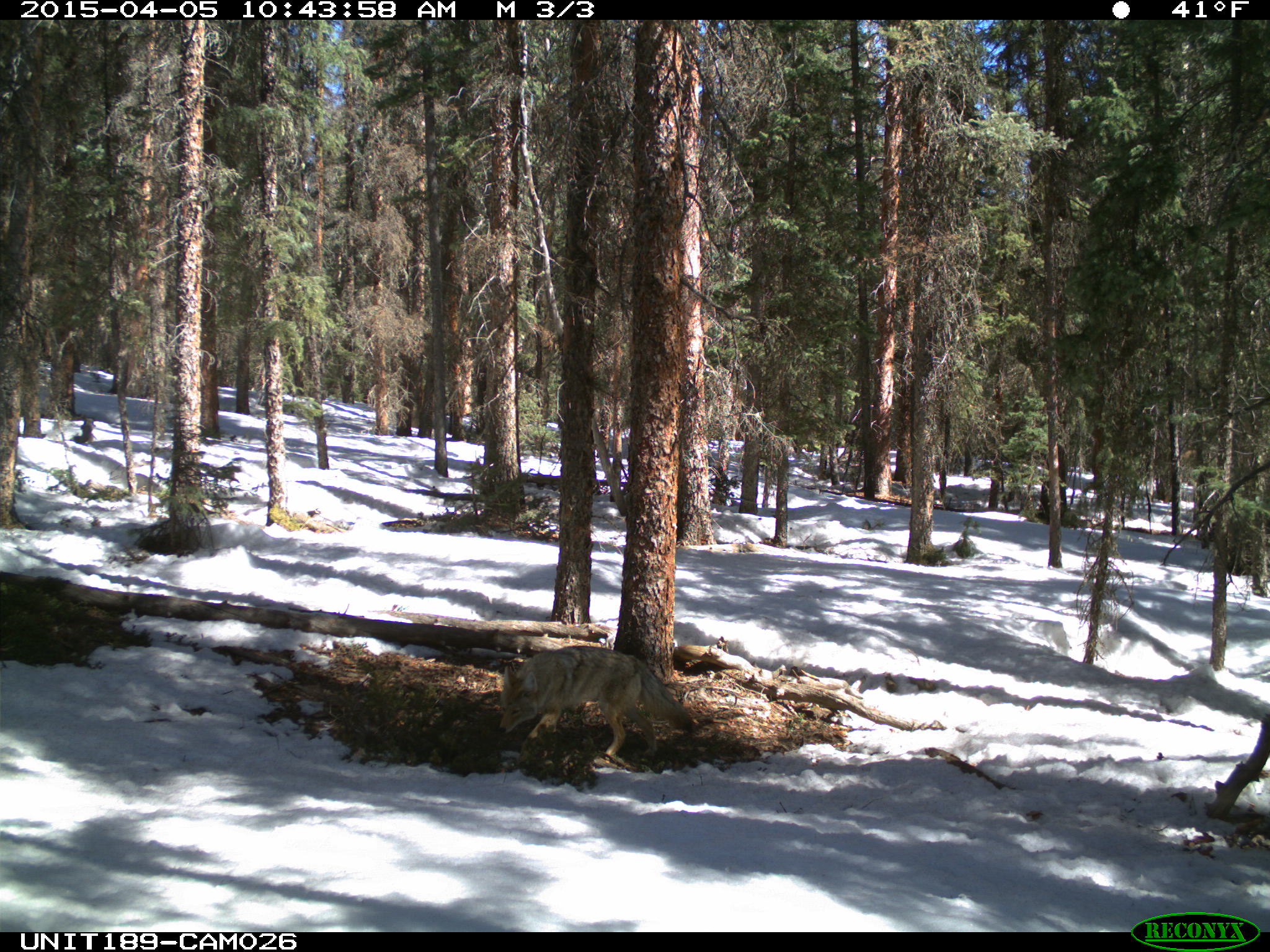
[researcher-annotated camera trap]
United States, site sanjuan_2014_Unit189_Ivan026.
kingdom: Animalia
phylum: Chordata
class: Mammalia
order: Carnivora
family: Canidae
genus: Canis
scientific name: Canis latrans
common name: coyote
Canis latrans (coyote).